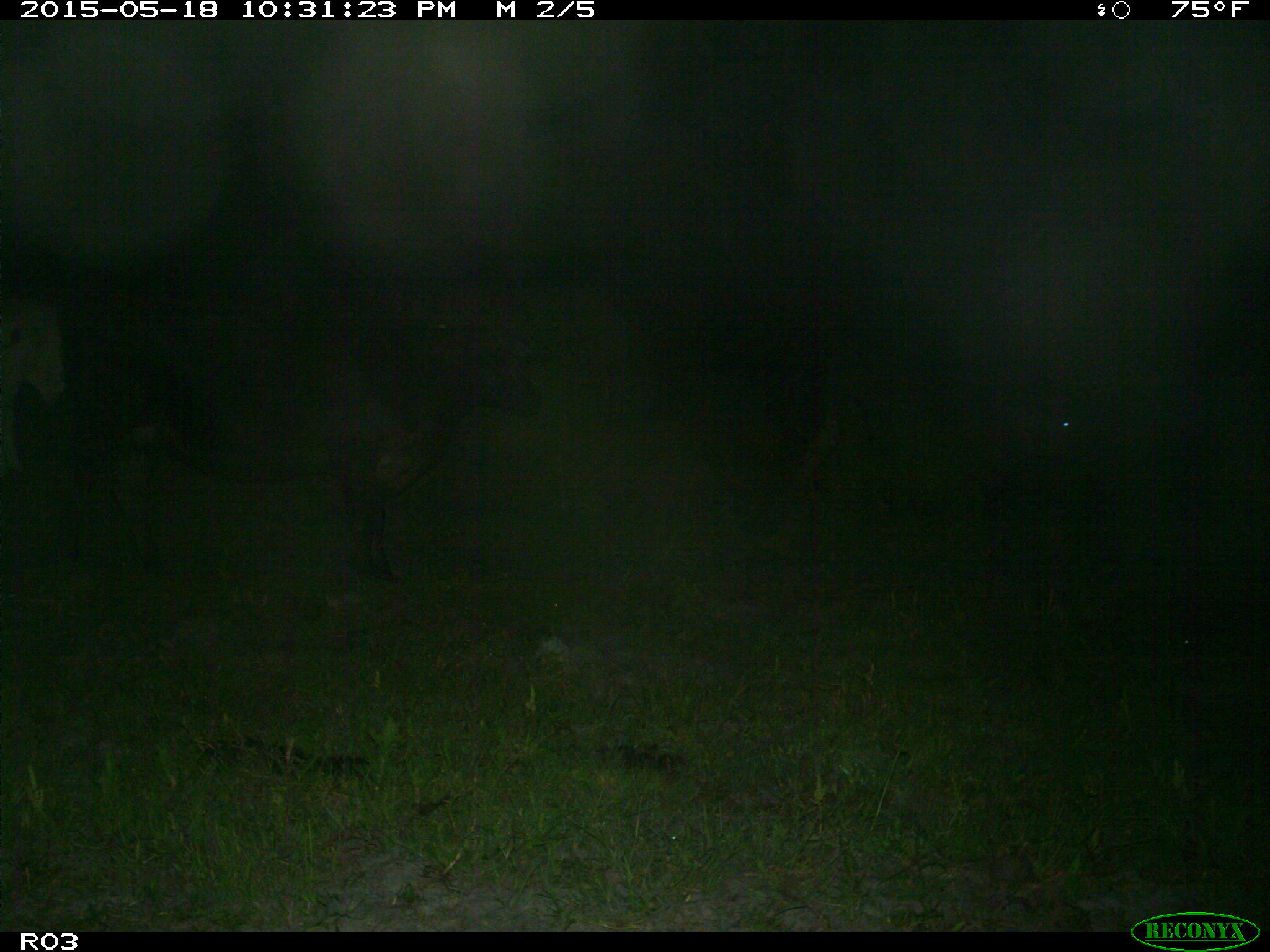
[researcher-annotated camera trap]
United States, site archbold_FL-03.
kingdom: Animalia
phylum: Chordata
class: Mammalia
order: Artiodactyla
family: Bovidae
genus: Bos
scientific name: Bos taurus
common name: domestic cow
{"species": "Bos taurus (domestic cow)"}